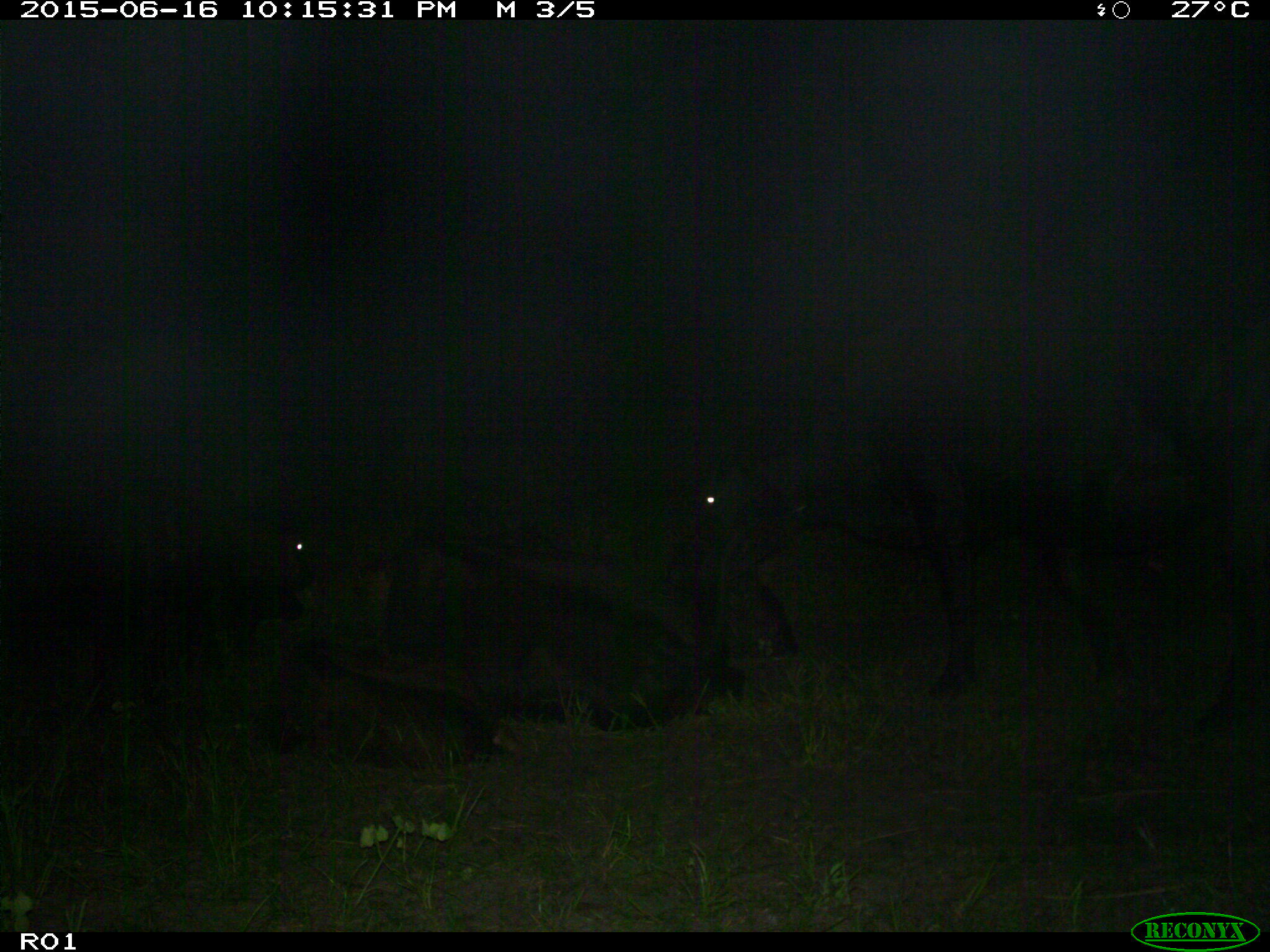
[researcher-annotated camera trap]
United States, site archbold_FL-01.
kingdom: Animalia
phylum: Chordata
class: Mammalia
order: Artiodactyla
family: Bovidae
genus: Bos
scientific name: Bos taurus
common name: domestic cow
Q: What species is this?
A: Bos taurus (domestic cow).